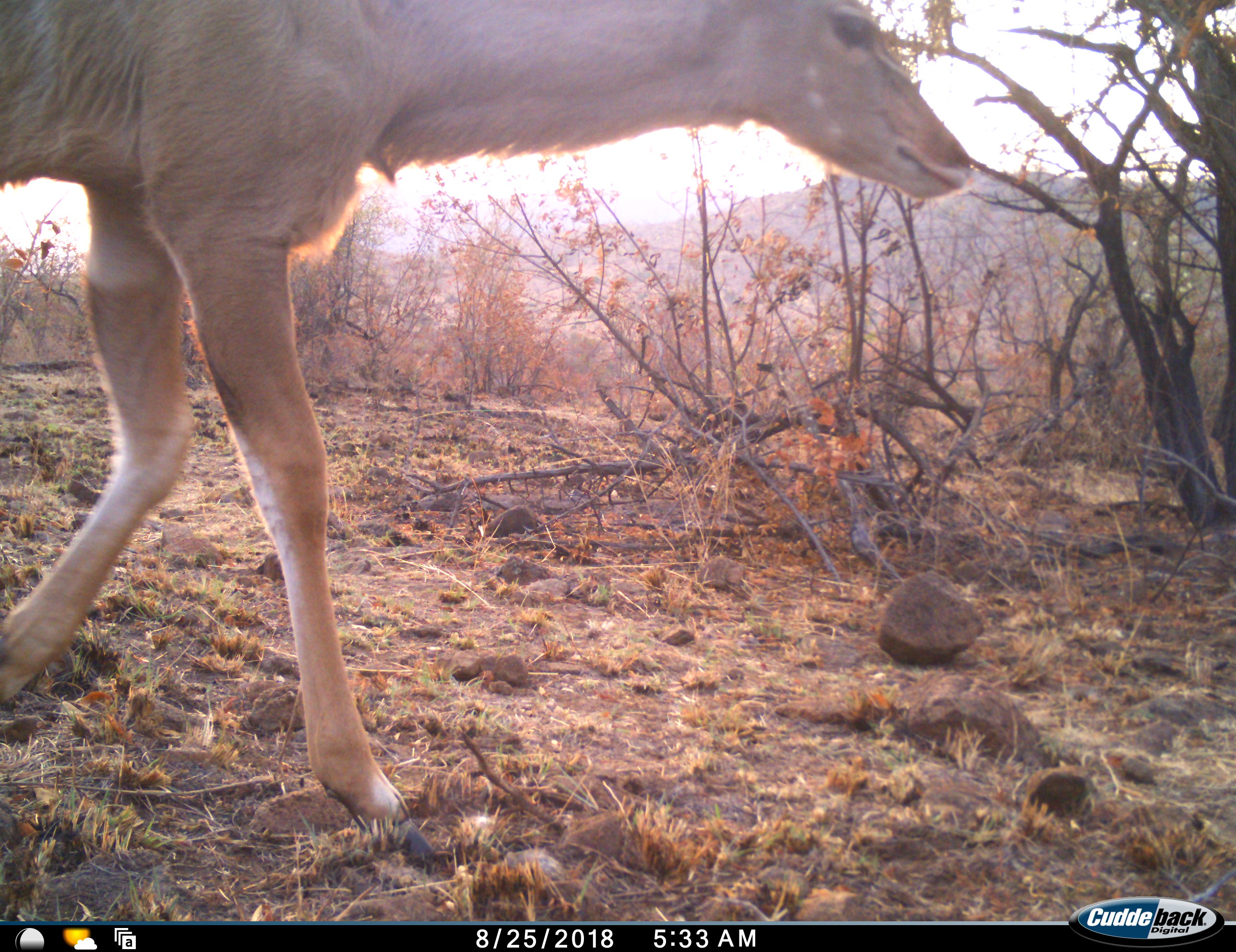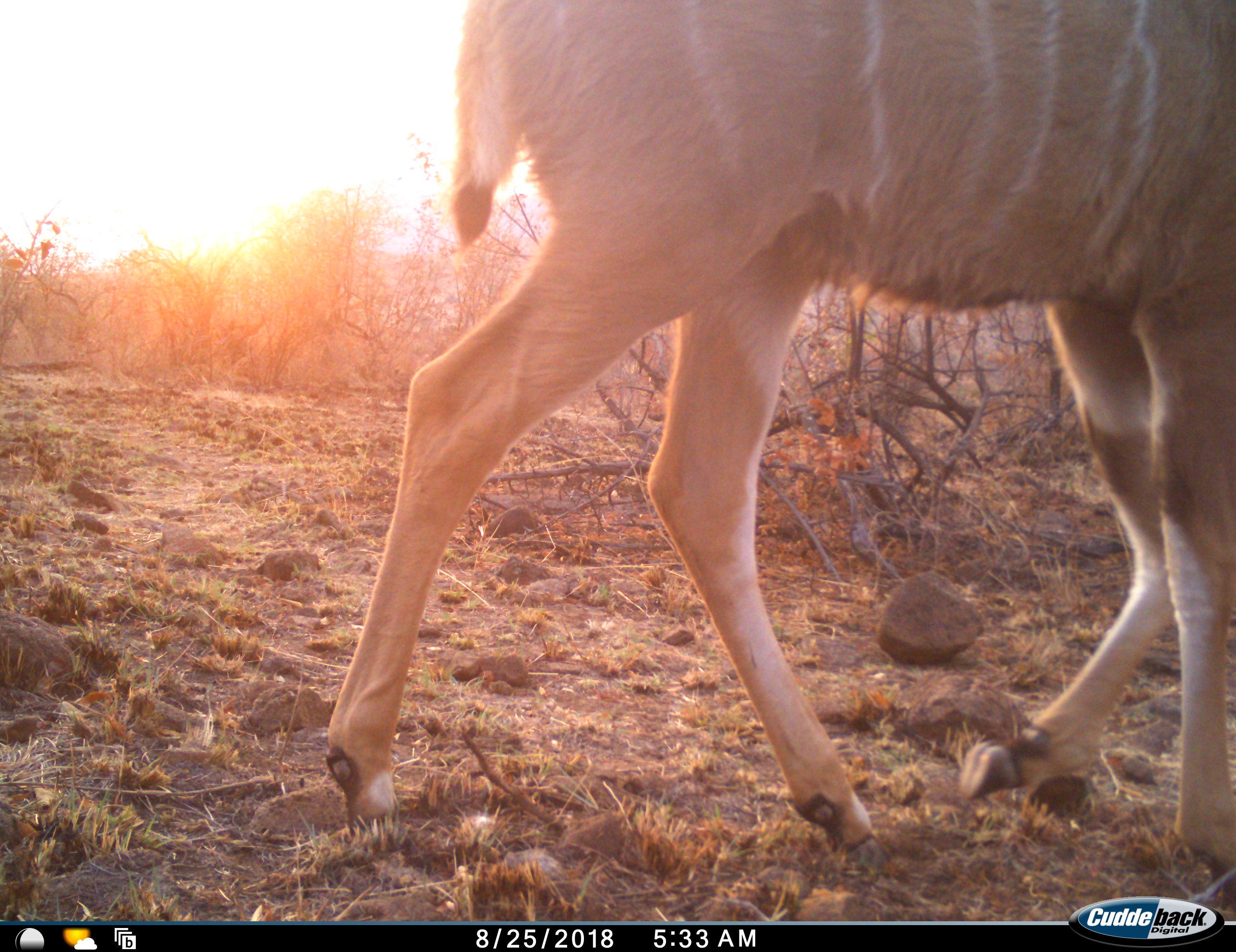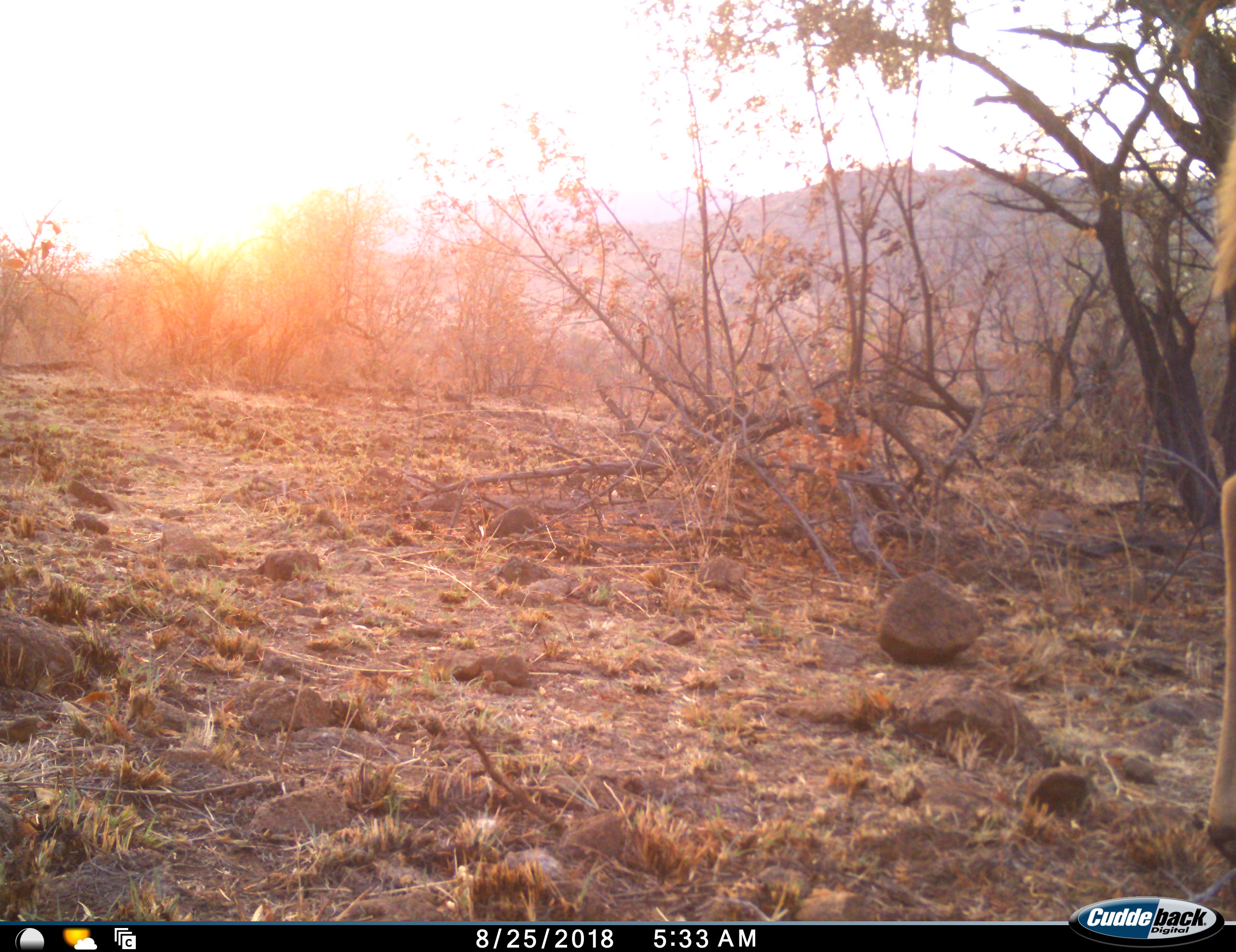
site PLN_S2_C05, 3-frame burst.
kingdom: Animalia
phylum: Chordata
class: Mammalia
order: Artiodactyla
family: Bovidae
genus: Tragelaphus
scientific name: Tragelaphus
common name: kudu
Kudu (Tragelaphus), count 1. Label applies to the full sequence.